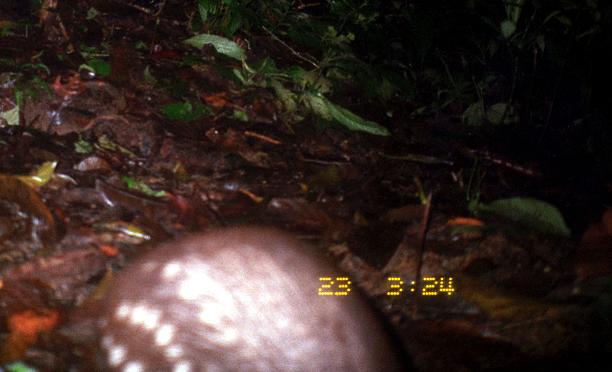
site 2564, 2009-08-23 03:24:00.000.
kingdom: Animalia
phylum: Chordata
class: Mammalia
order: Rodentia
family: Cuniculidae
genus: Cuniculus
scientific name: Cuniculus paca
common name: spotted paca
Cuniculus paca (spotted paca).